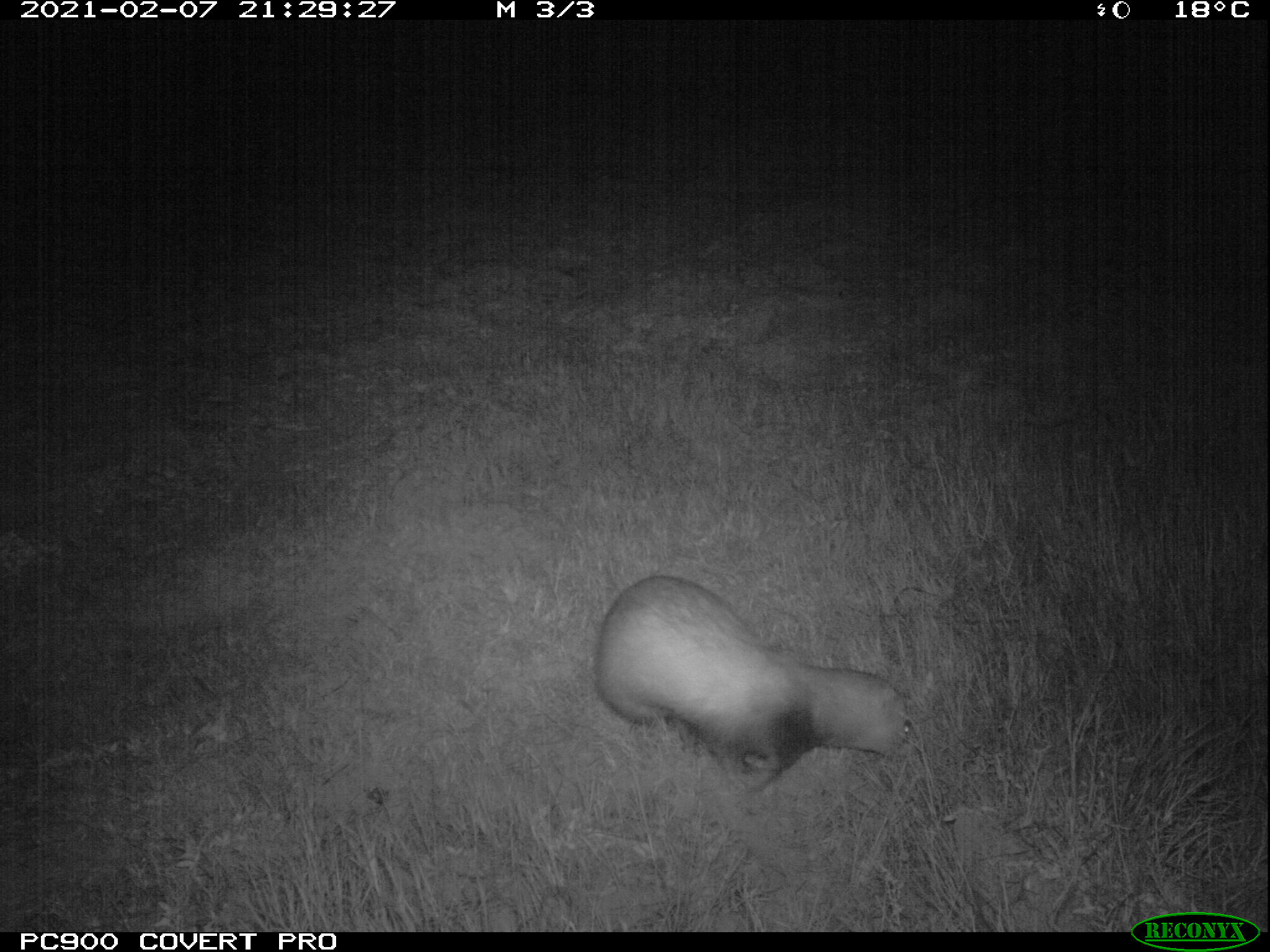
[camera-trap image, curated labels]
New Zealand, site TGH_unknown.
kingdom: Animalia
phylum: Chordata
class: Mammalia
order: Carnivora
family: Mustelidae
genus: Mustela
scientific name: Mustela furo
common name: ferret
Ferret (Mustela furo).